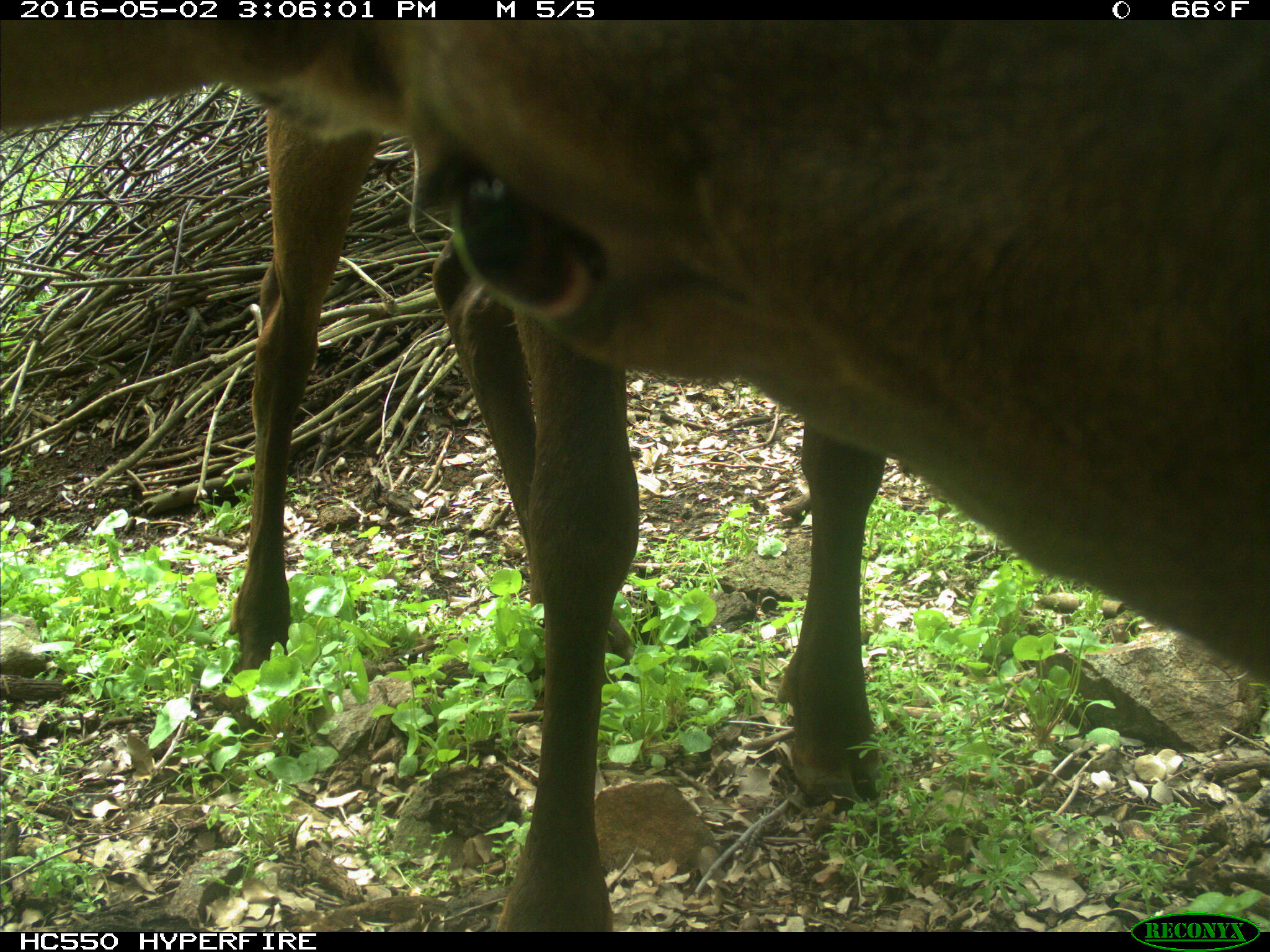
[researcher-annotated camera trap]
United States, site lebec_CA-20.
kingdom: Animalia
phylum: Chordata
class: Mammalia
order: Artiodactyla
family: Cervidae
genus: Cervus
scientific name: Cervus canadensis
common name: elk